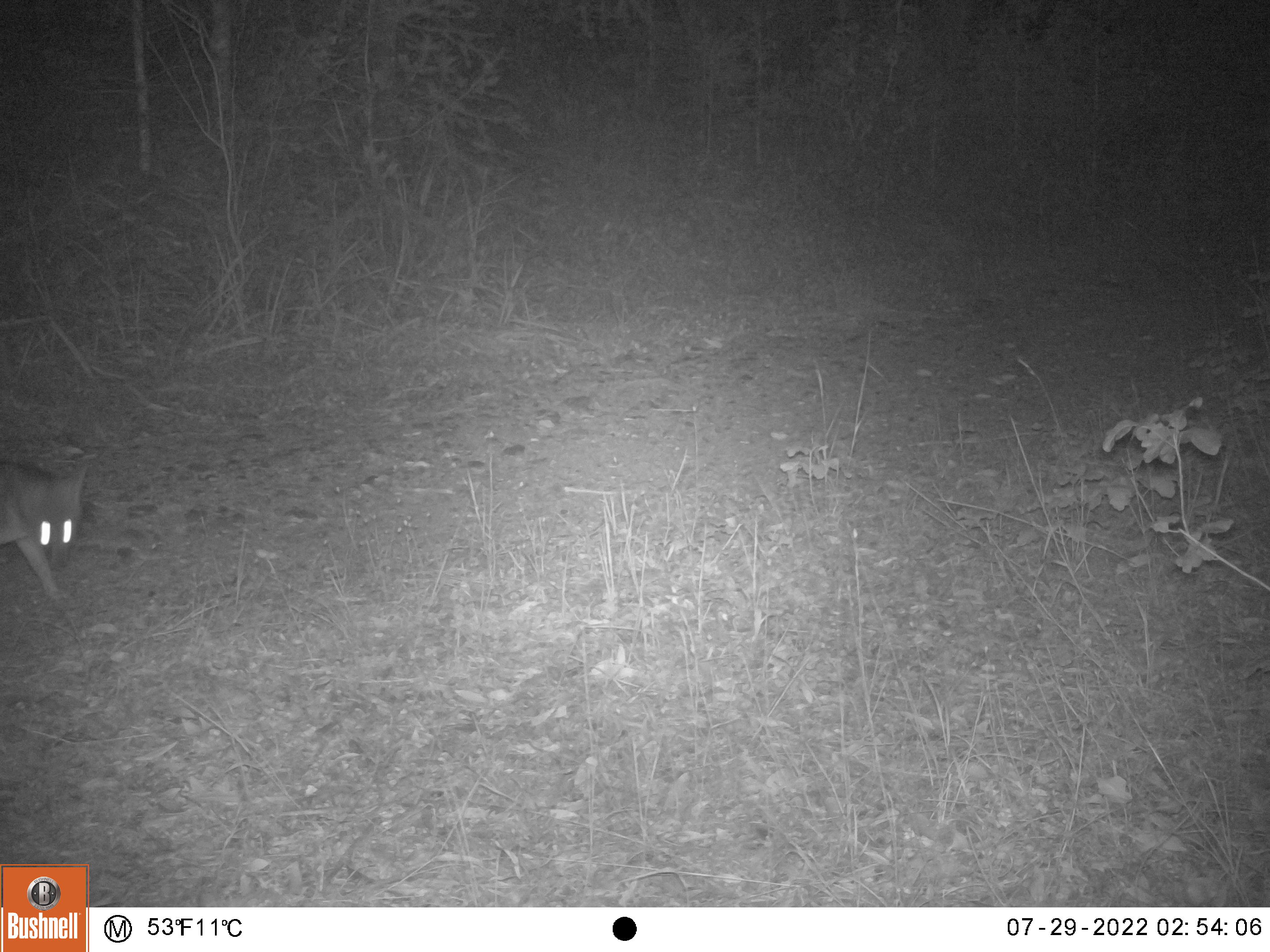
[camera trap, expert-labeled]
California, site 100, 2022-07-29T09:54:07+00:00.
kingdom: Animalia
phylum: Chordata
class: Mammalia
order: Carnivora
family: Canidae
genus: Urocyon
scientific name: Urocyon cinereoargenteus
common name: gray fox